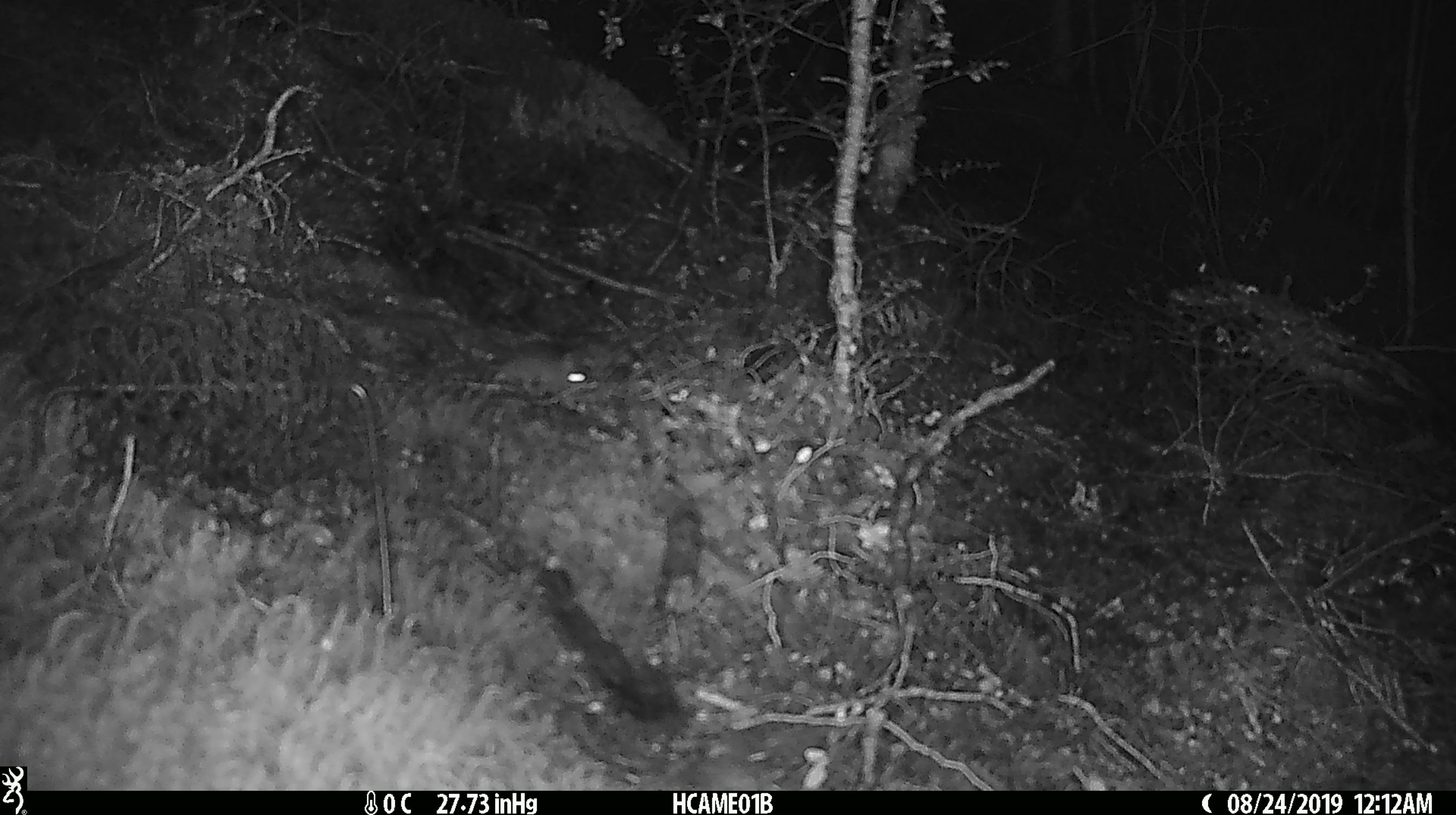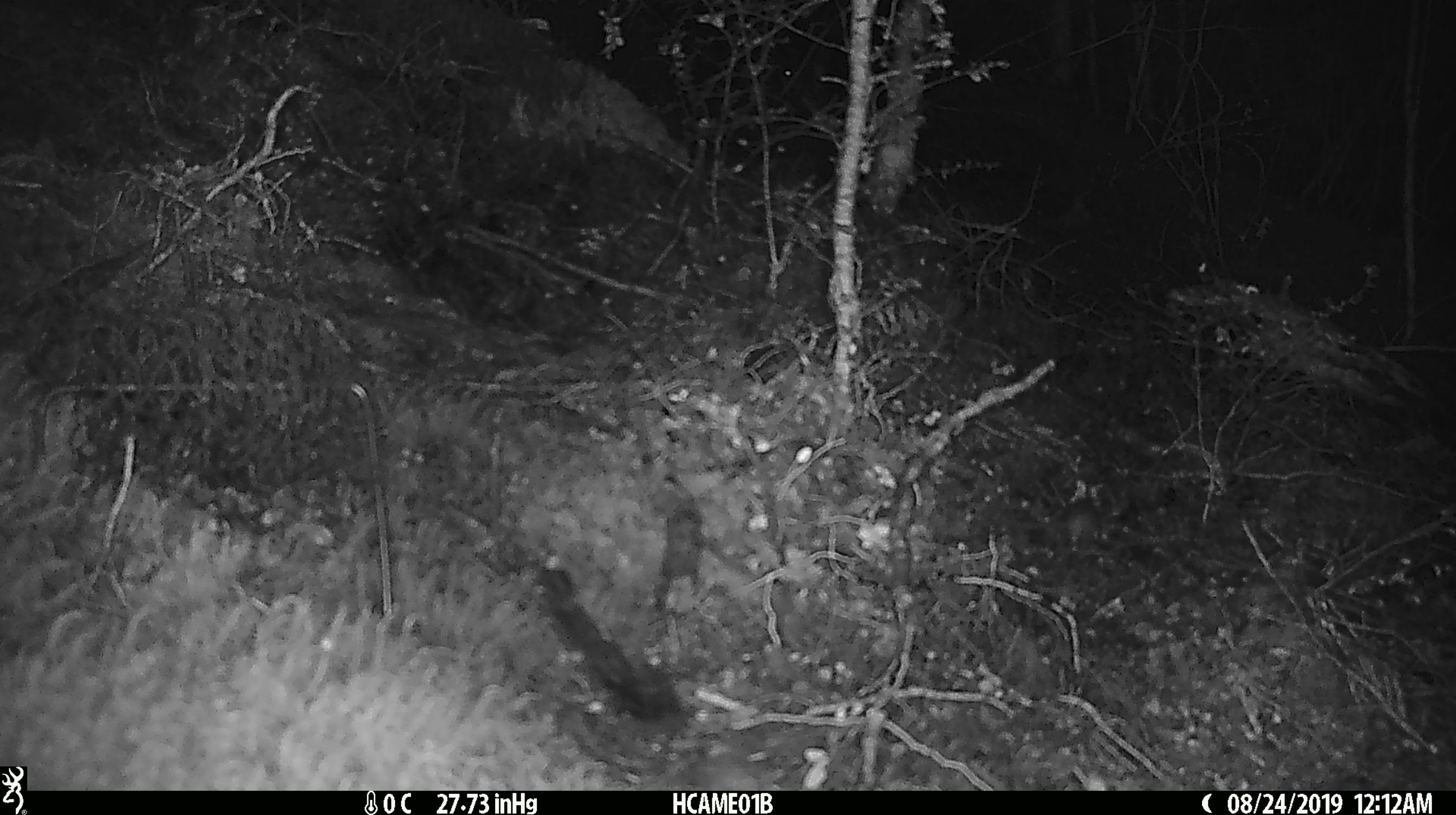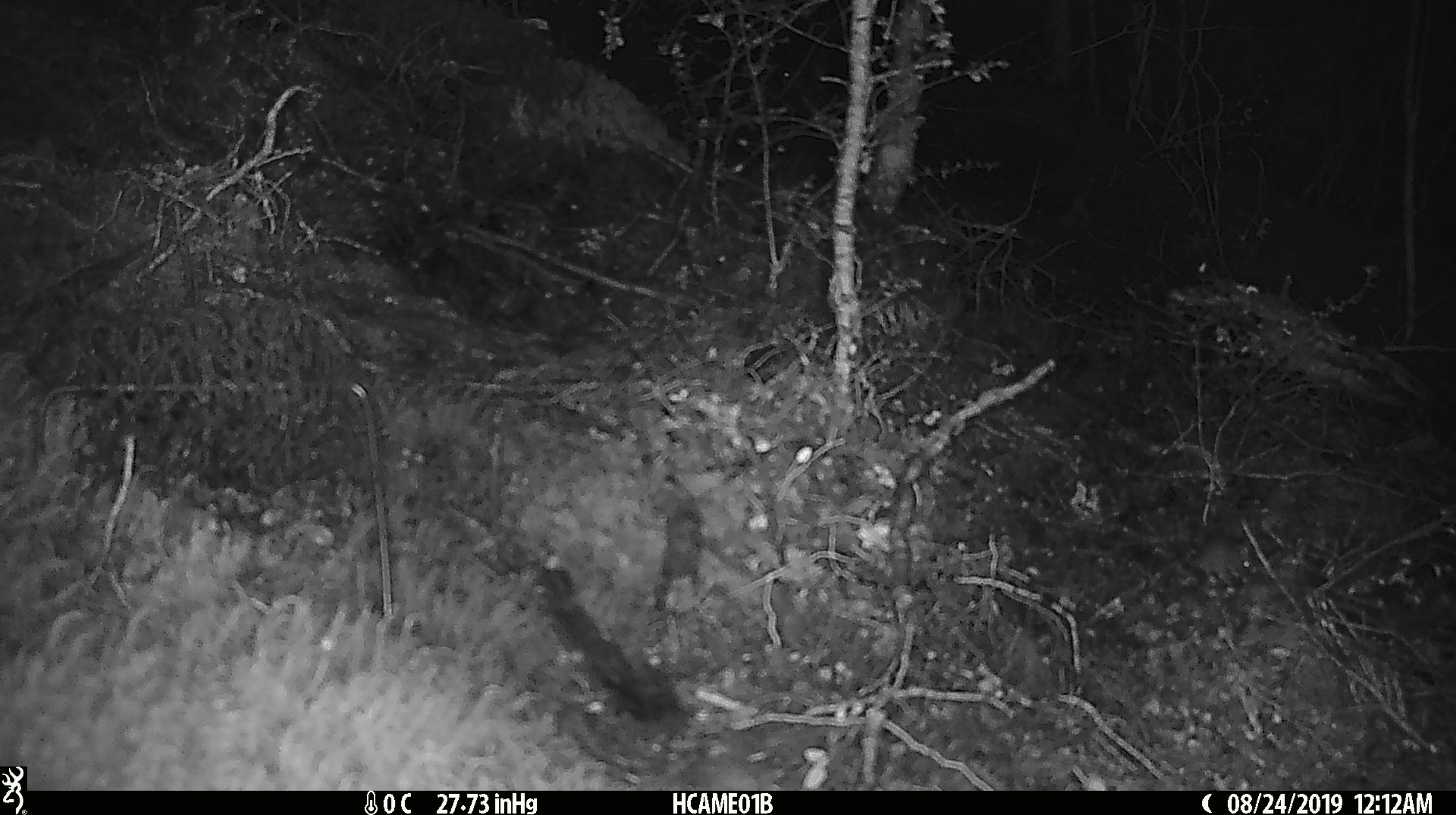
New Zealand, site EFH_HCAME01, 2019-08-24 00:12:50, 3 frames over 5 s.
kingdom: Animalia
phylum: Chordata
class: Mammalia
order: Rodentia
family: Muridae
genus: Mus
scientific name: Mus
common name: mouse